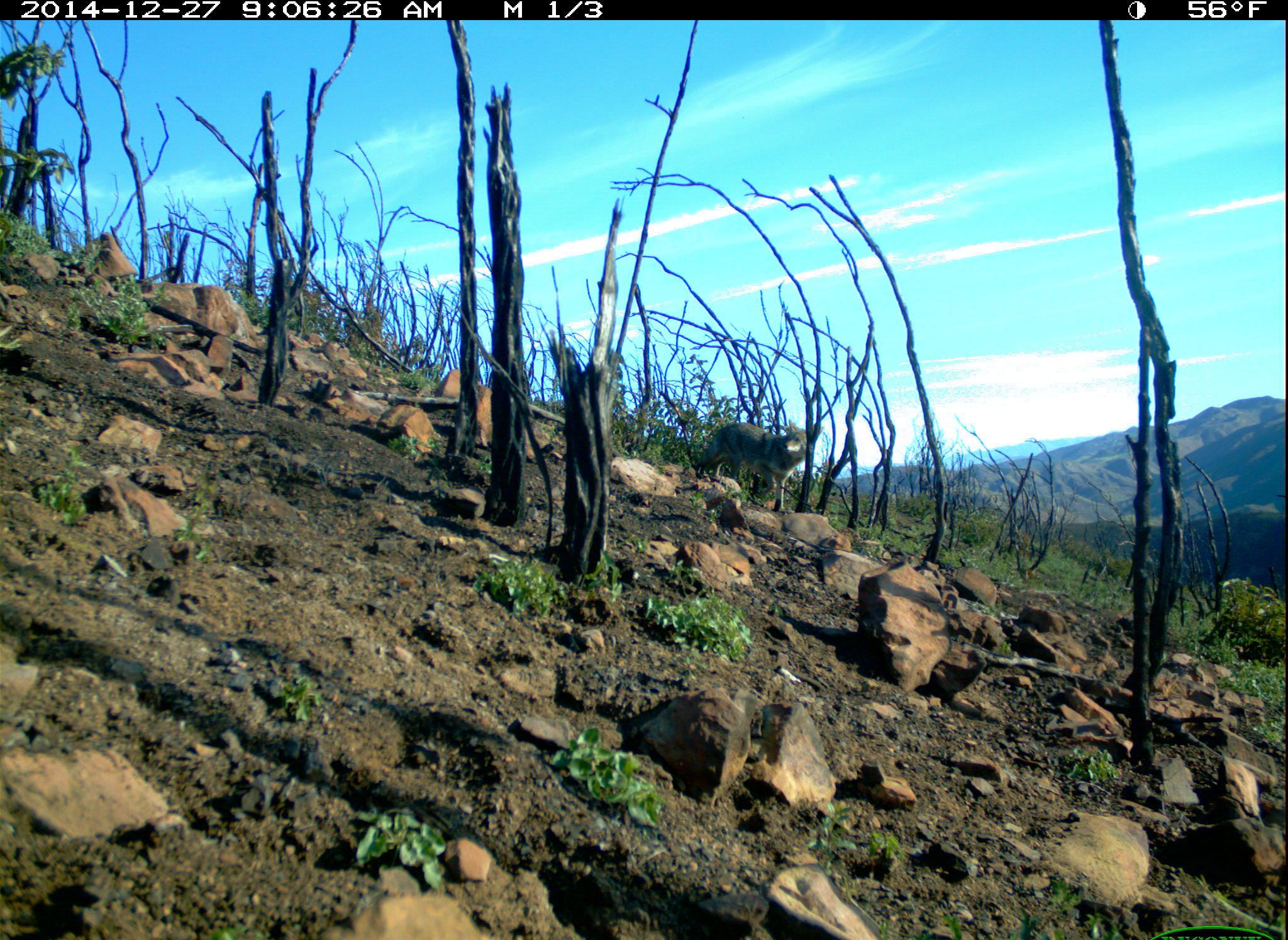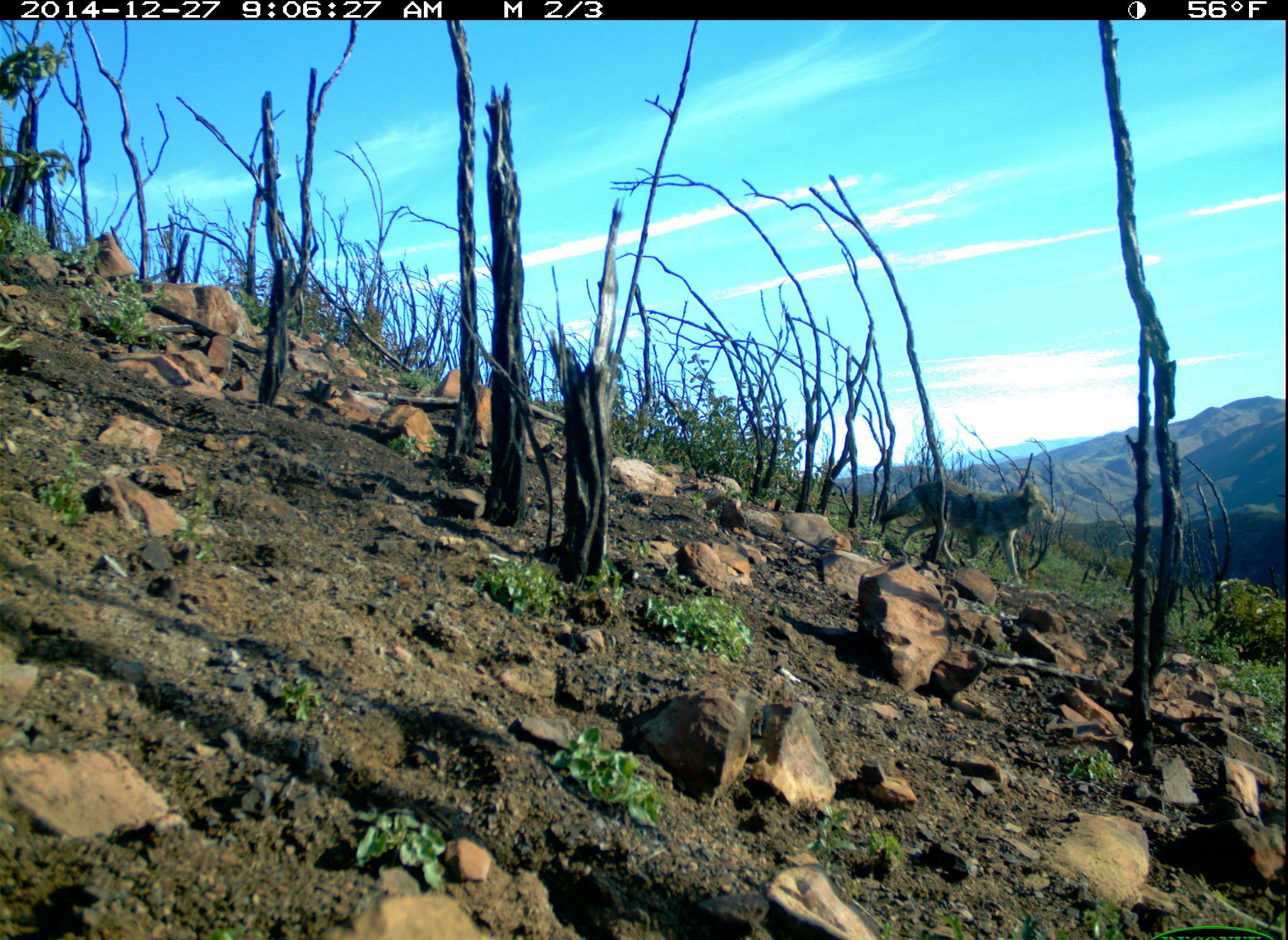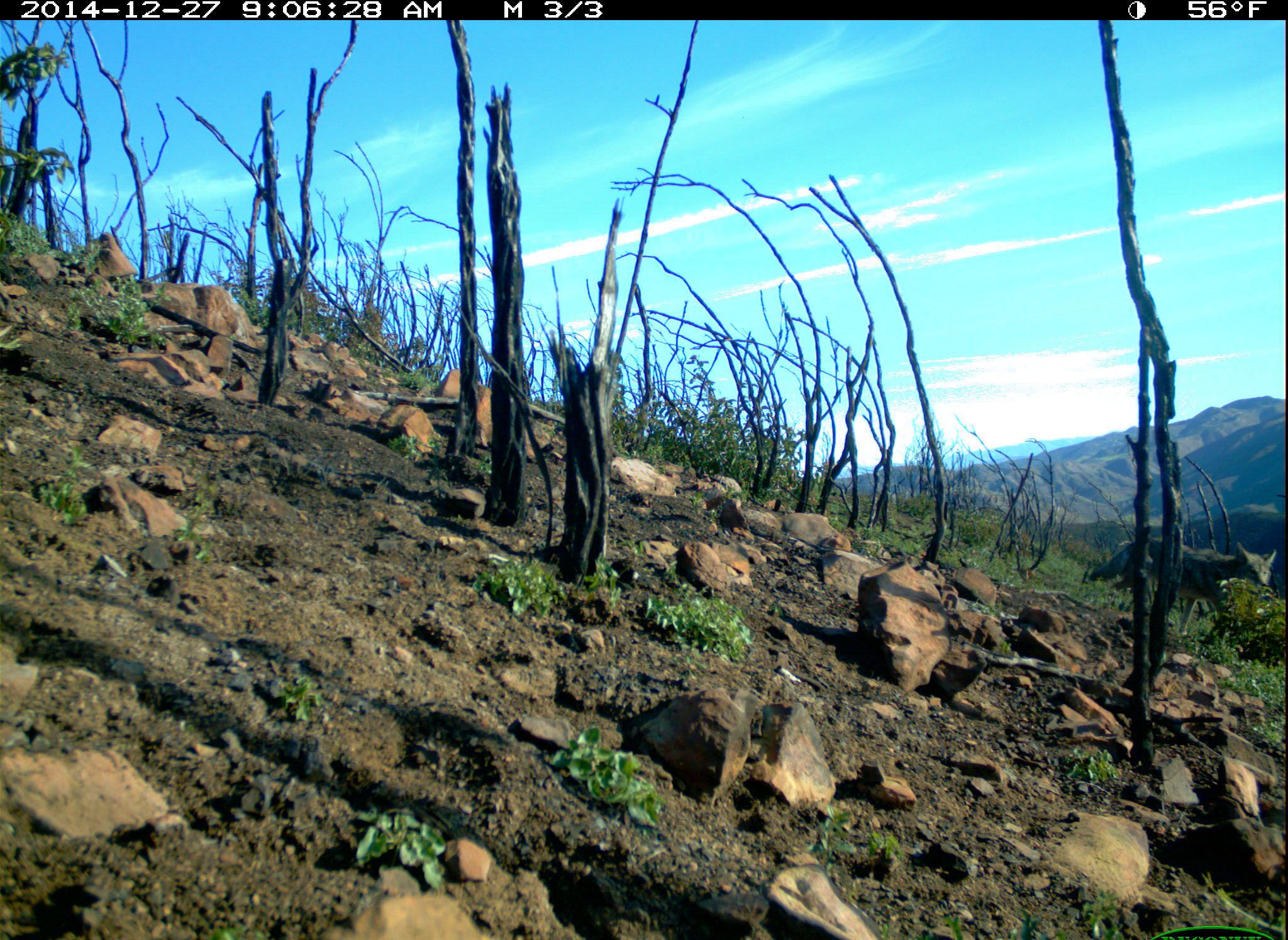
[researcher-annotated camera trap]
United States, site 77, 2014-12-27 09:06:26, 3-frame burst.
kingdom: Animalia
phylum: Chordata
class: Mammalia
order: Carnivora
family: Canidae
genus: Canis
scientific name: Canis latrans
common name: coyote